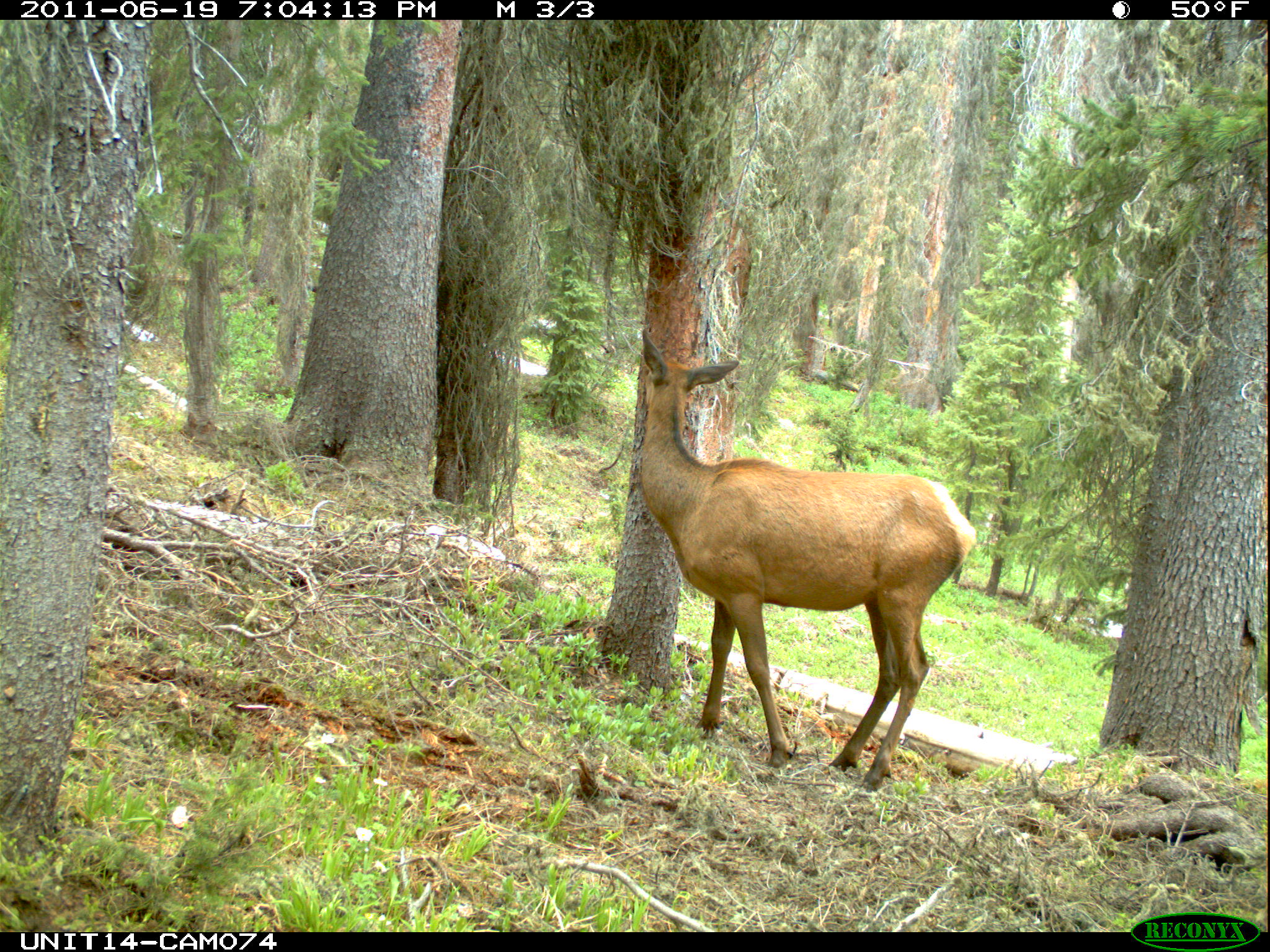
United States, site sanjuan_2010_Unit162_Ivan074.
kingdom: Animalia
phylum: Chordata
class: Mammalia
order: Artiodactyla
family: Cervidae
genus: Cervus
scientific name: Cervus elaphus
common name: red deer